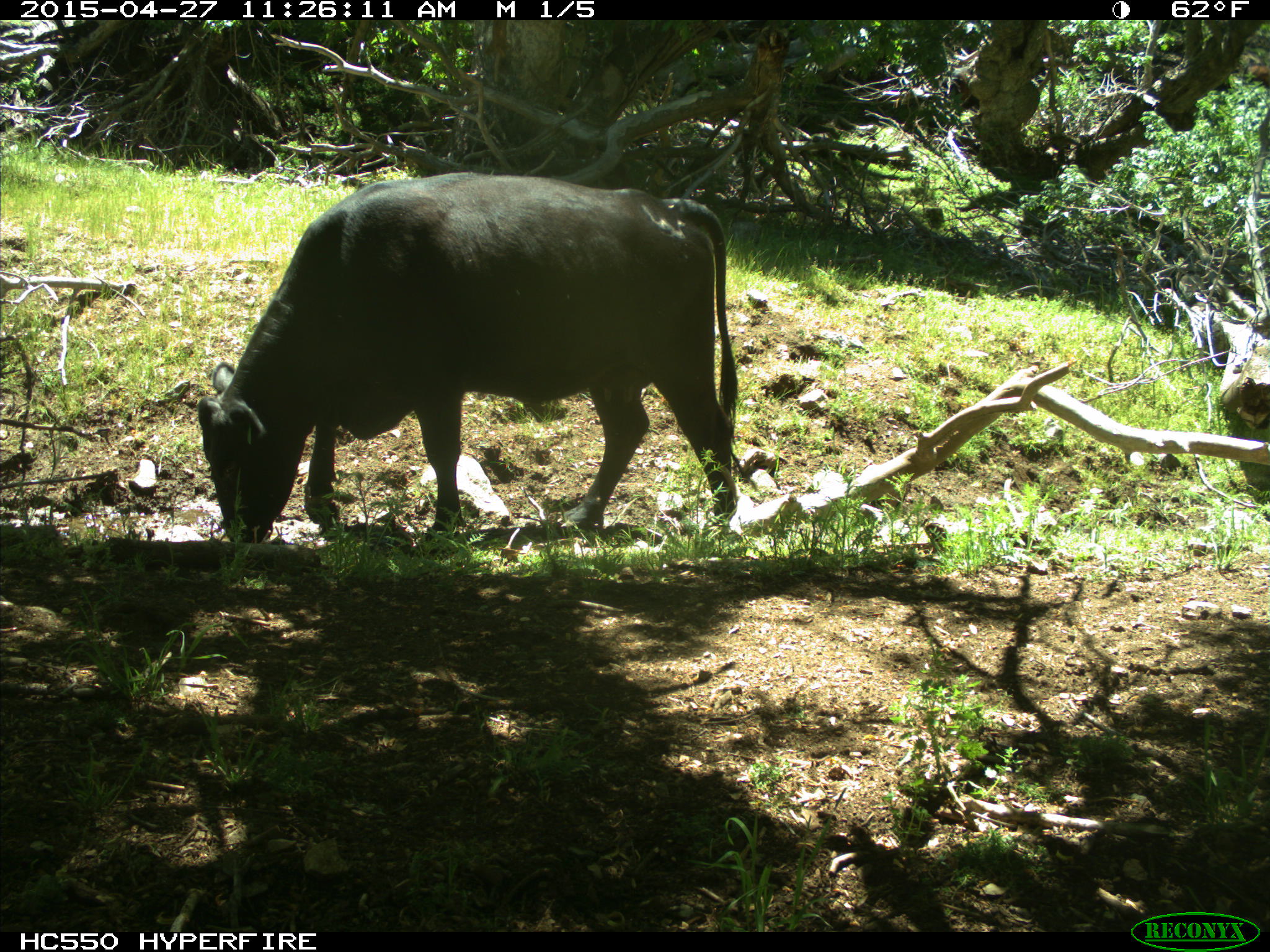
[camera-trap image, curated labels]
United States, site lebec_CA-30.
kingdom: Animalia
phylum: Chordata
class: Mammalia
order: Artiodactyla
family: Bovidae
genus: Bos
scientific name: Bos taurus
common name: domestic cow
Bos taurus (domestic cow).